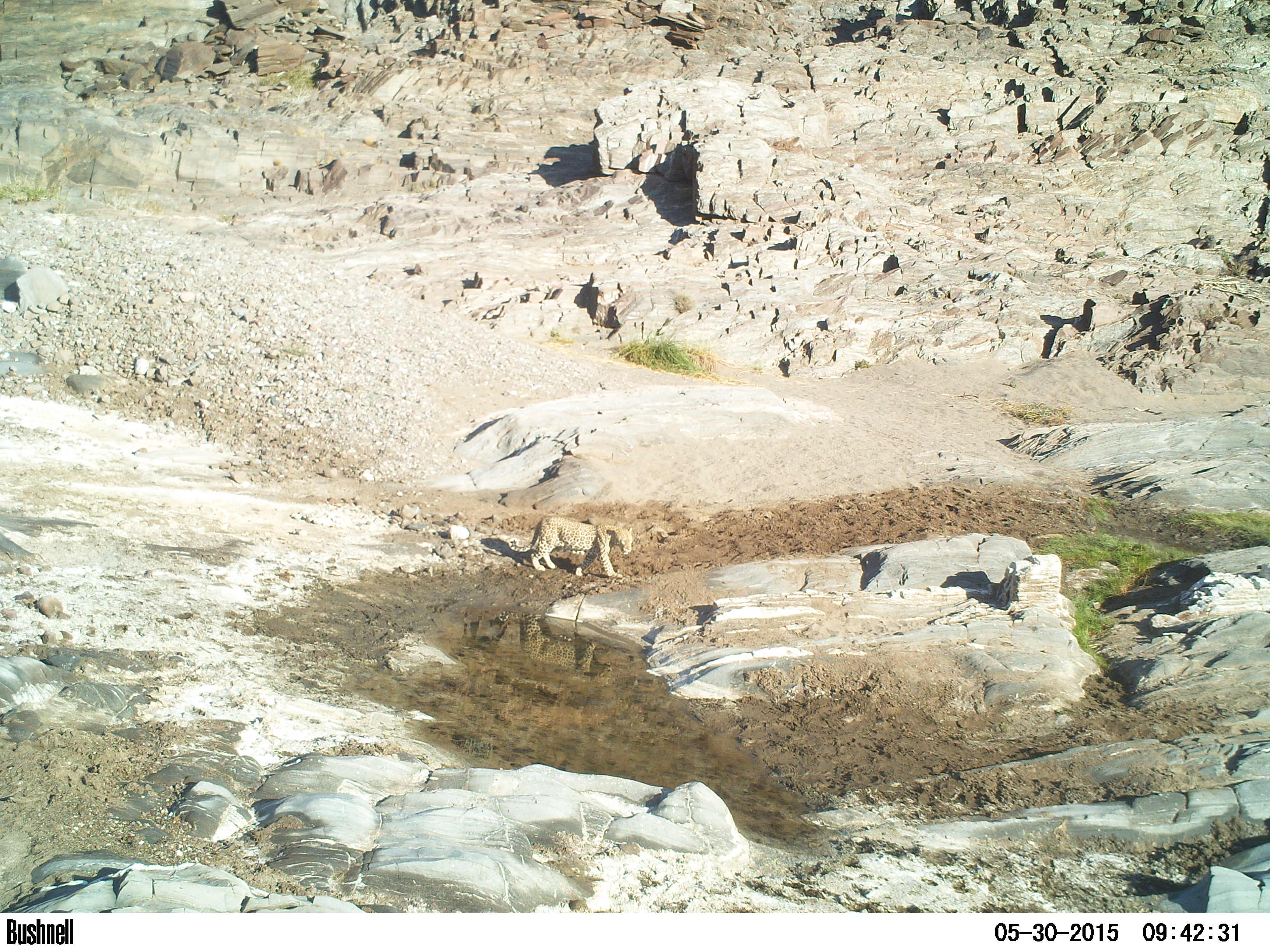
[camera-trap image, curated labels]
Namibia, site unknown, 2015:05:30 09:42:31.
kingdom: Animalia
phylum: Chordata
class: Mammalia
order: Carnivora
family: Felidae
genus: Panthera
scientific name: Panthera pardus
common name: leopard